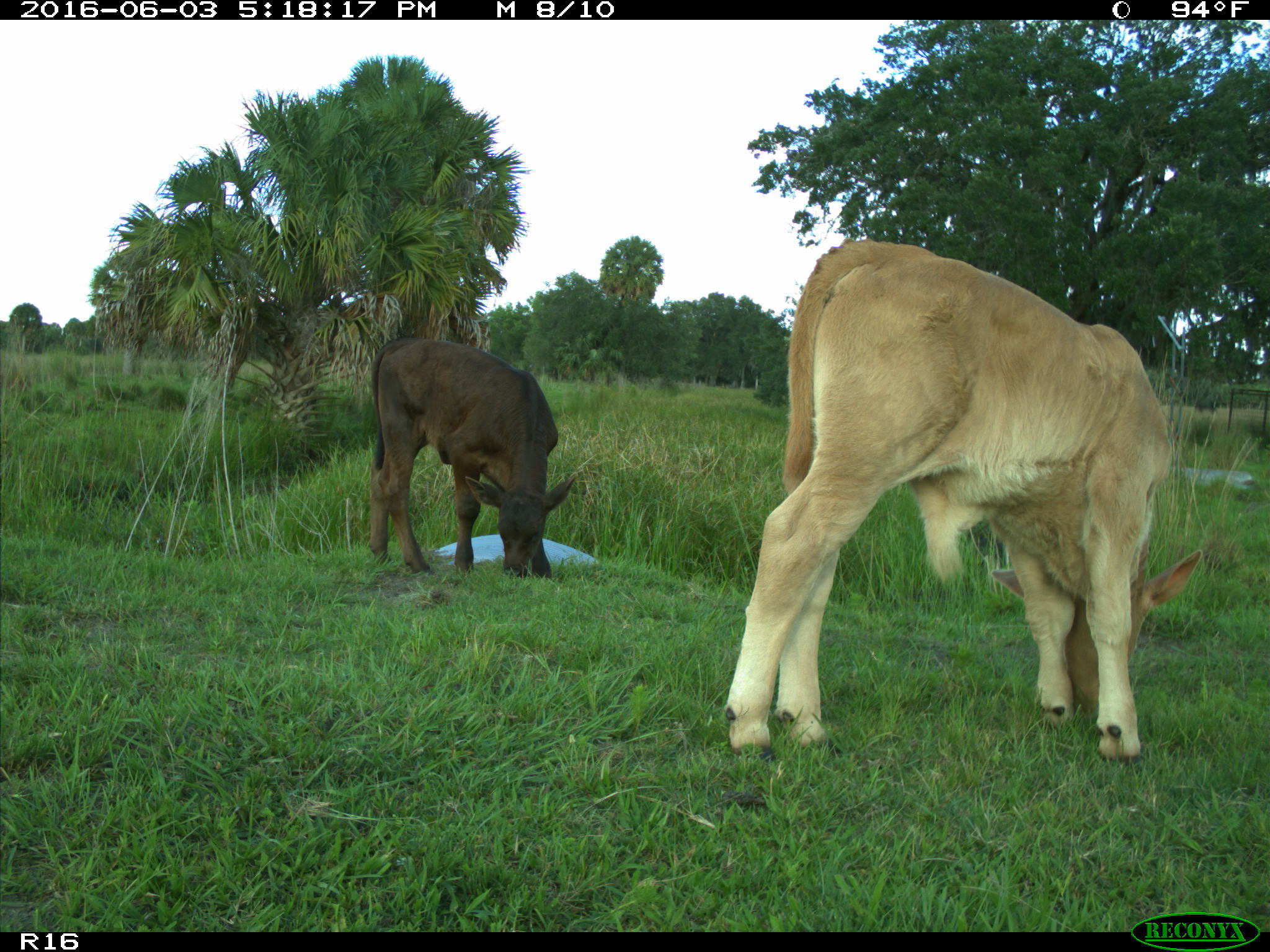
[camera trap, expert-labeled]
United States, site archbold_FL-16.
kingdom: Animalia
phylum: Chordata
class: Mammalia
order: Artiodactyla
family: Bovidae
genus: Bos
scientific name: Bos taurus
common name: domestic cow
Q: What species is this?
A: Bos taurus (domestic cow).